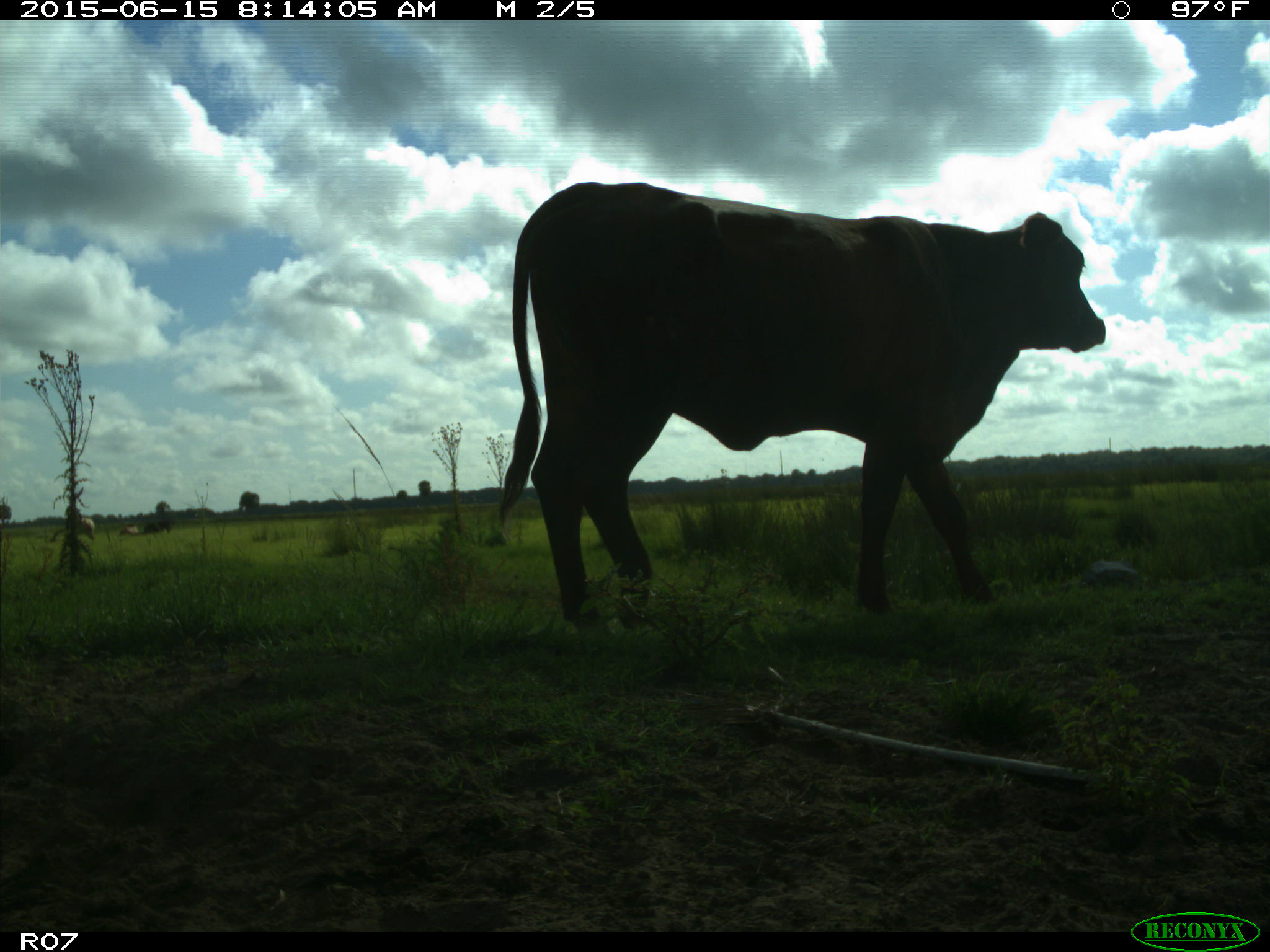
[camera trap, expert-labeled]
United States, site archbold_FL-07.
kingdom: Animalia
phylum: Chordata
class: Mammalia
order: Artiodactyla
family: Bovidae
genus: Bos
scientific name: Bos taurus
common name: domestic cow